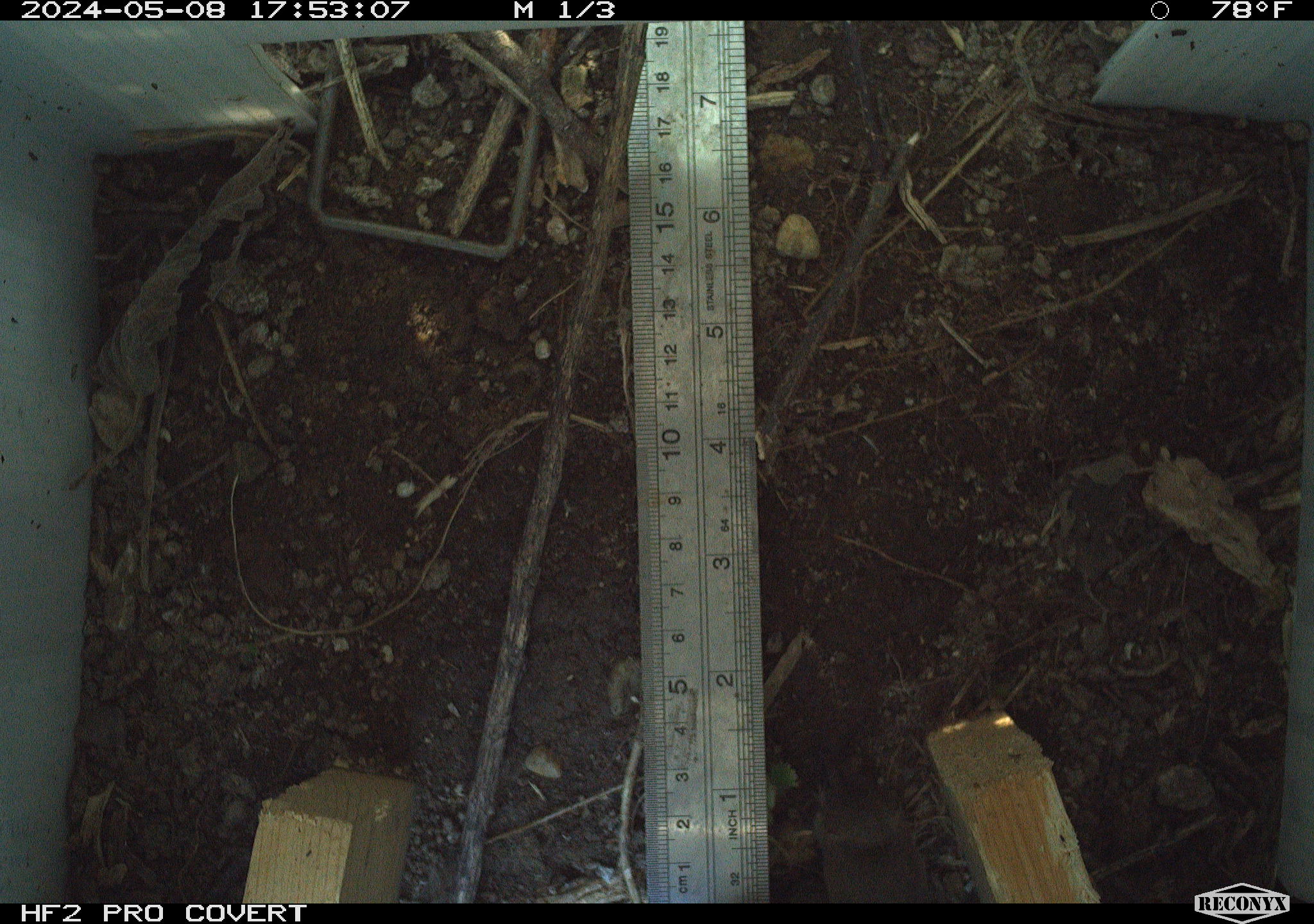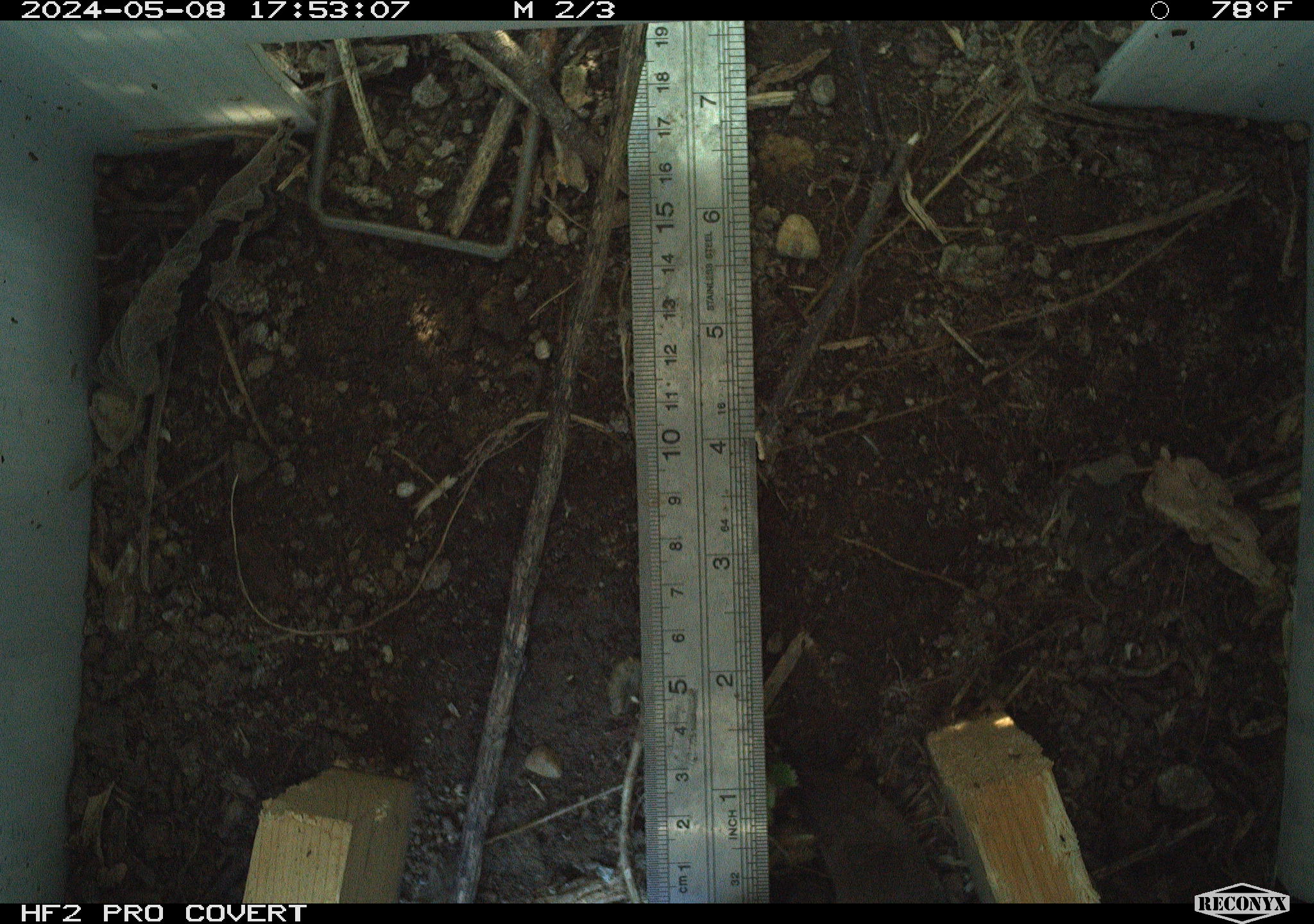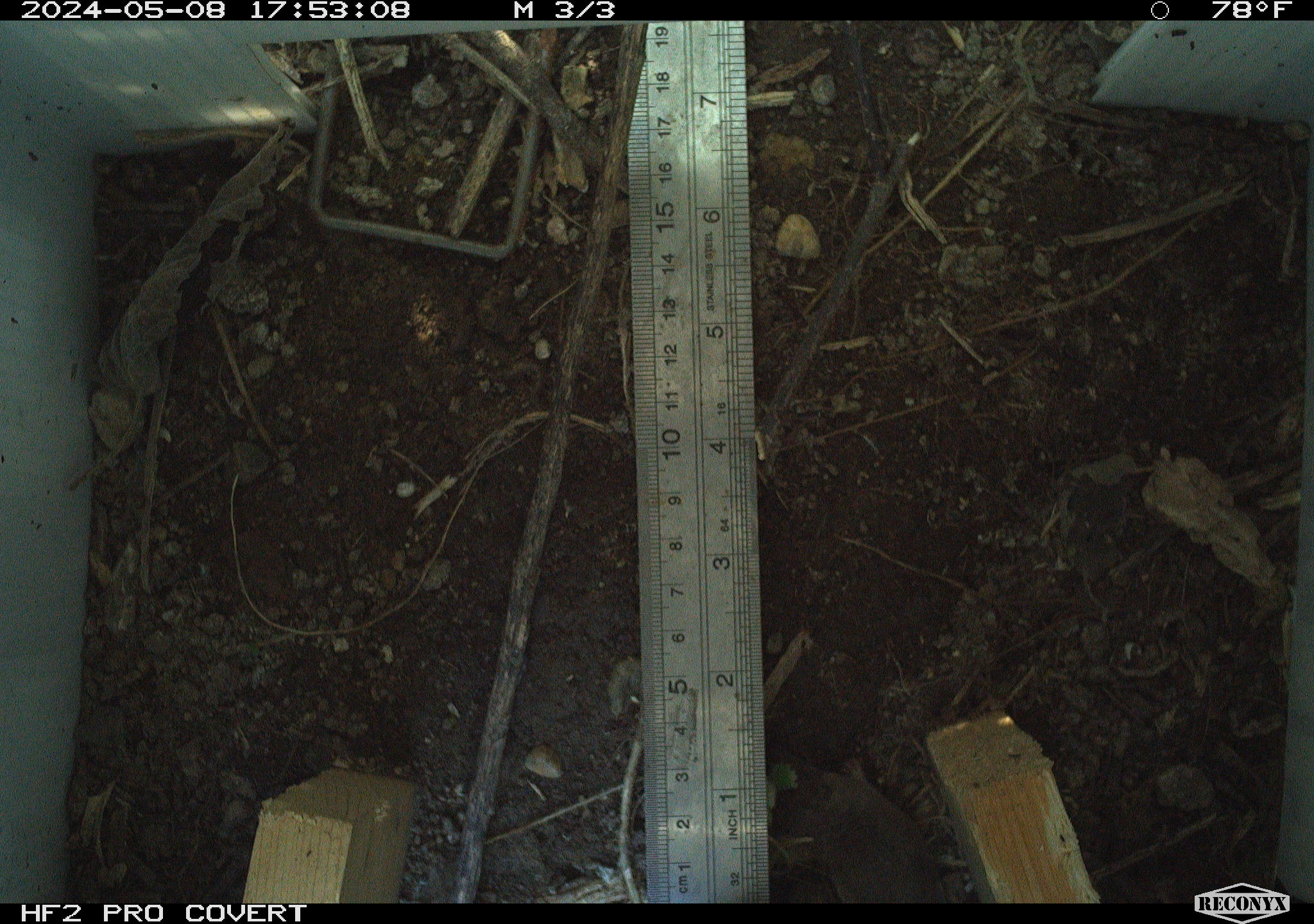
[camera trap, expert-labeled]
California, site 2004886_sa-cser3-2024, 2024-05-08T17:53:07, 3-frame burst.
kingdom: Animalia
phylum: Chordata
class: Mammalia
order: Eulipotyphla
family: Soricidae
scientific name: Soricidae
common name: shrews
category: soricidae family